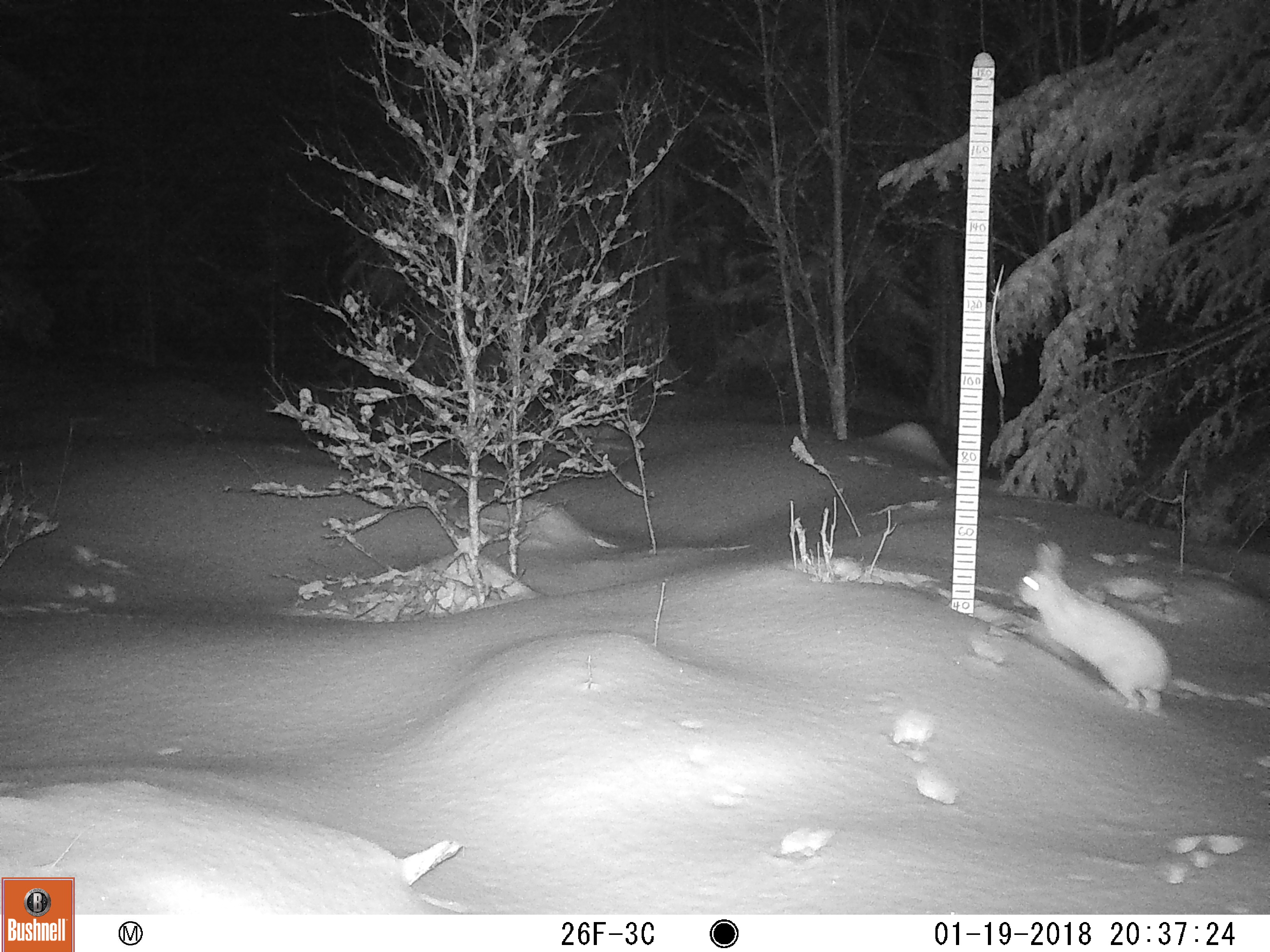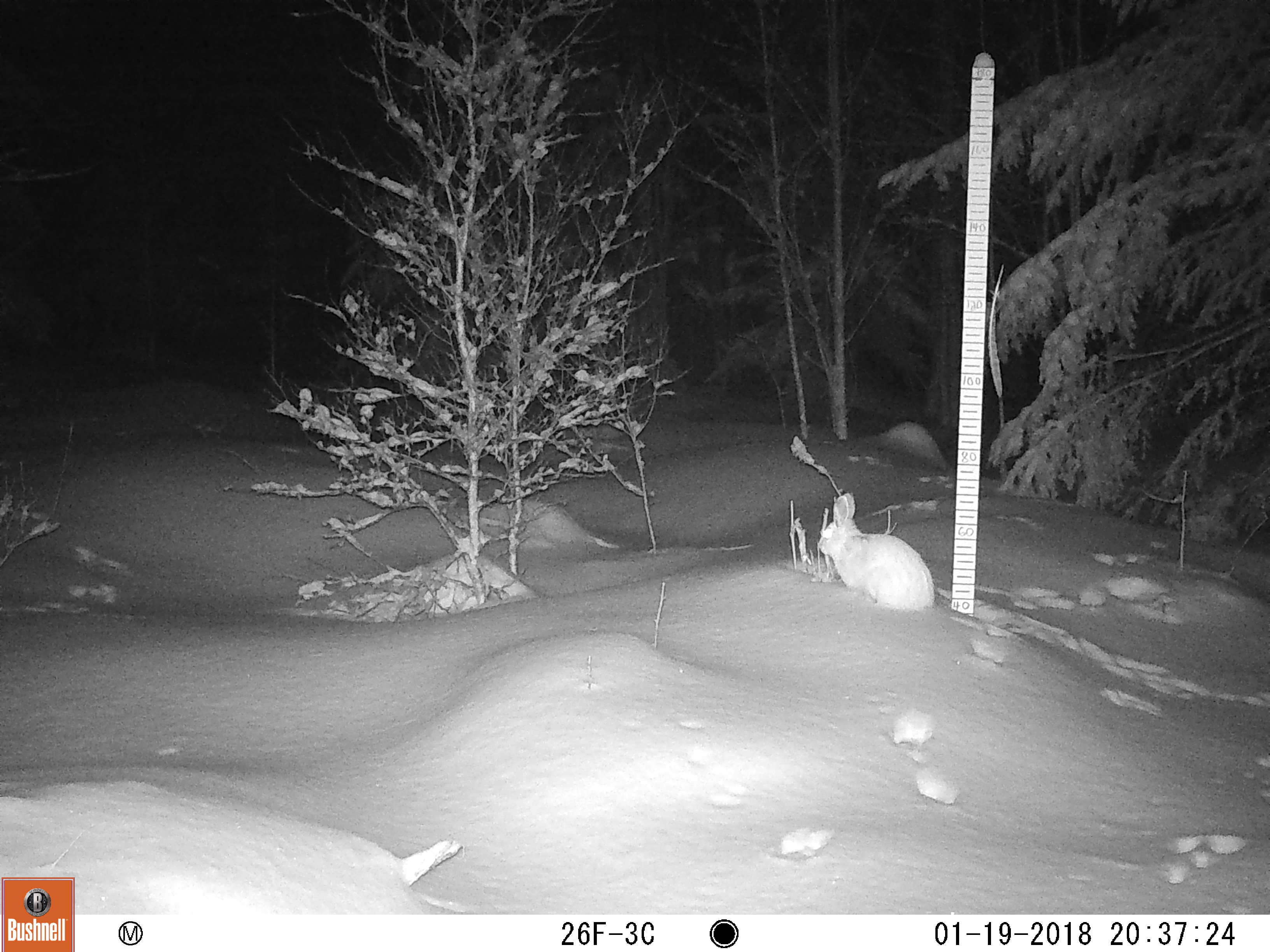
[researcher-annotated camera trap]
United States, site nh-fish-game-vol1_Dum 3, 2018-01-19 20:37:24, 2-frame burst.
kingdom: Animalia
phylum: Chordata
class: Mammalia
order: Lagomorpha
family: Leporidae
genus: Lepus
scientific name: Lepus americanus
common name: snowshoe hare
Snowshoe hare (Lepus americanus).